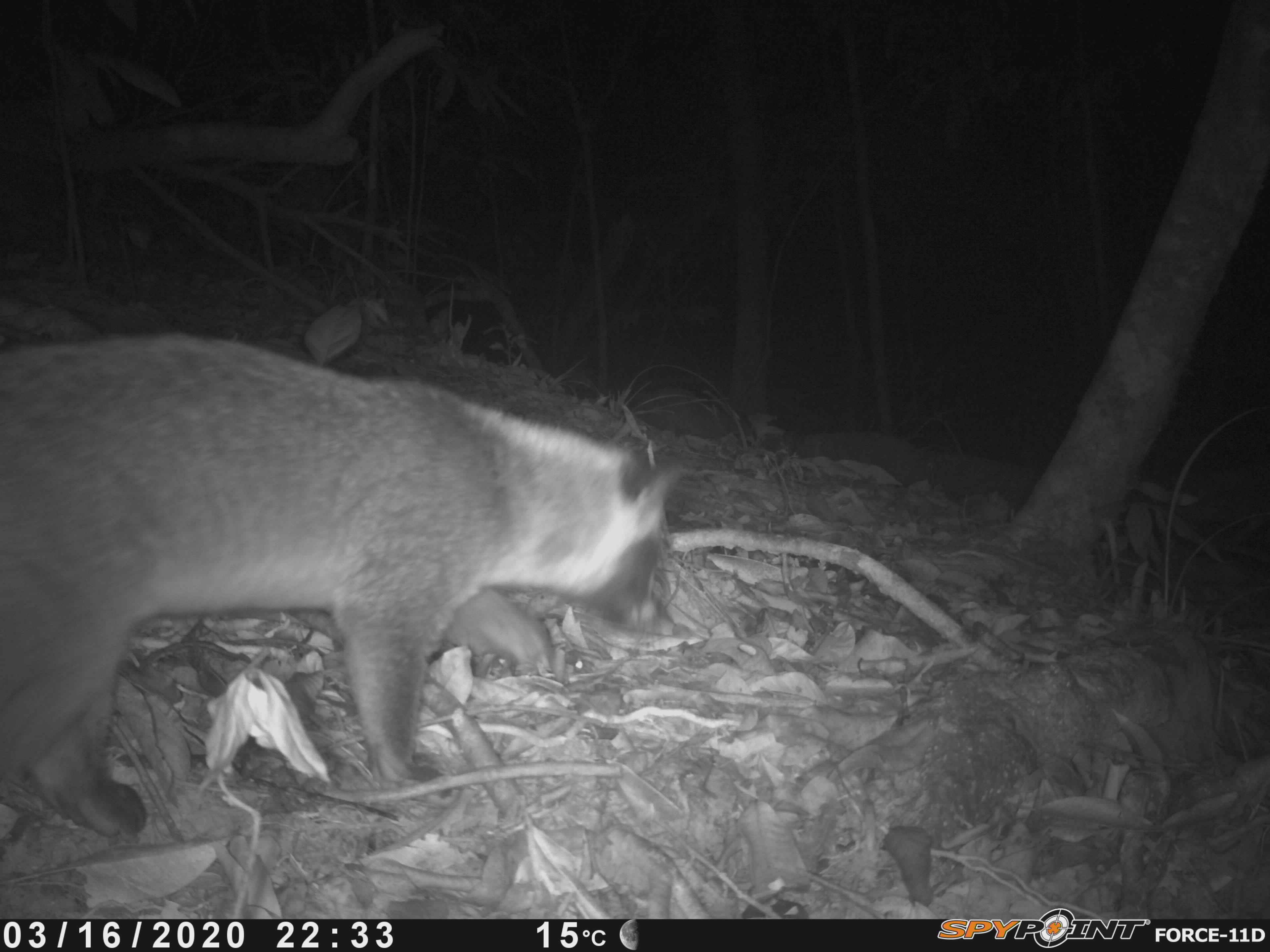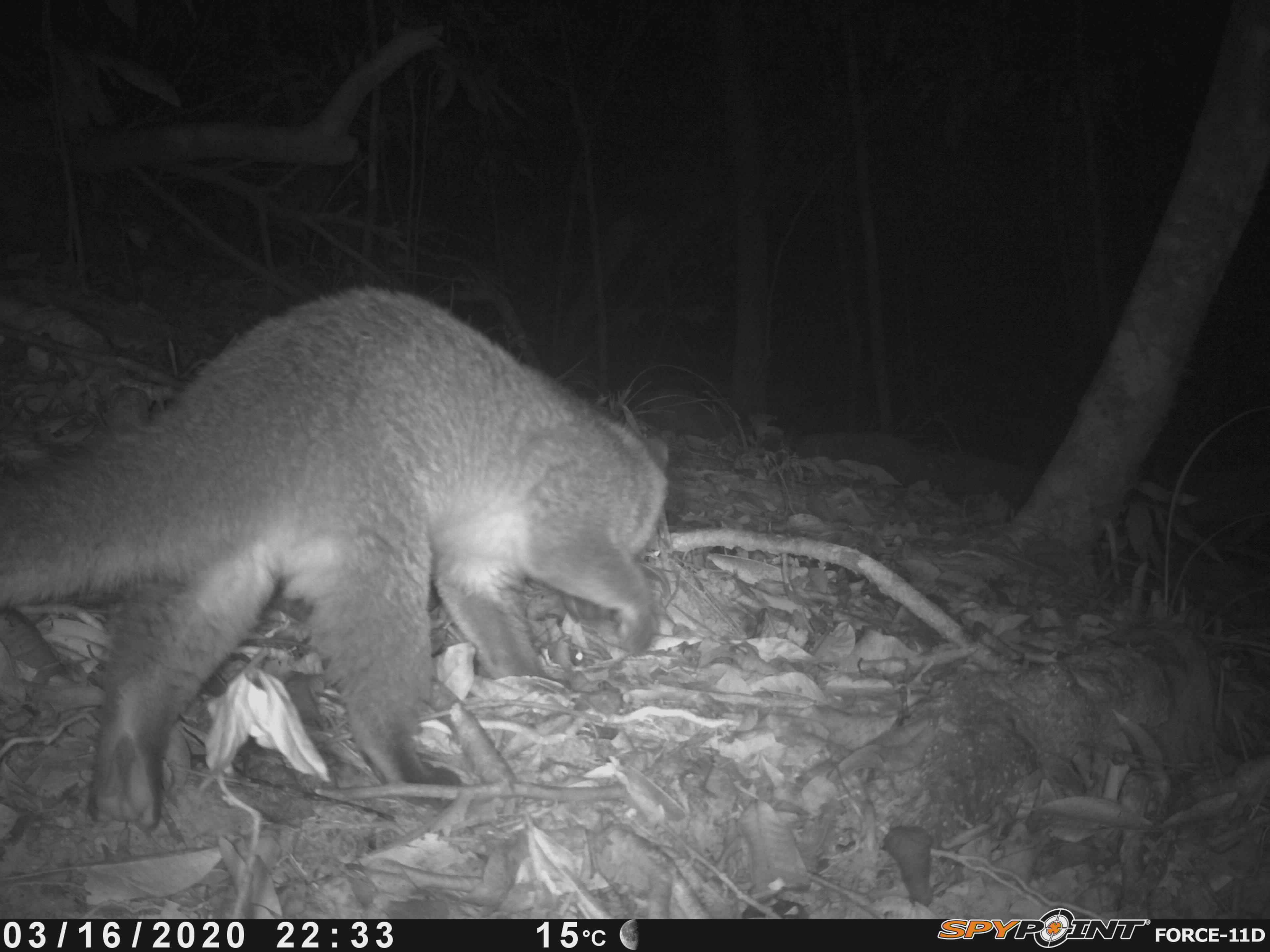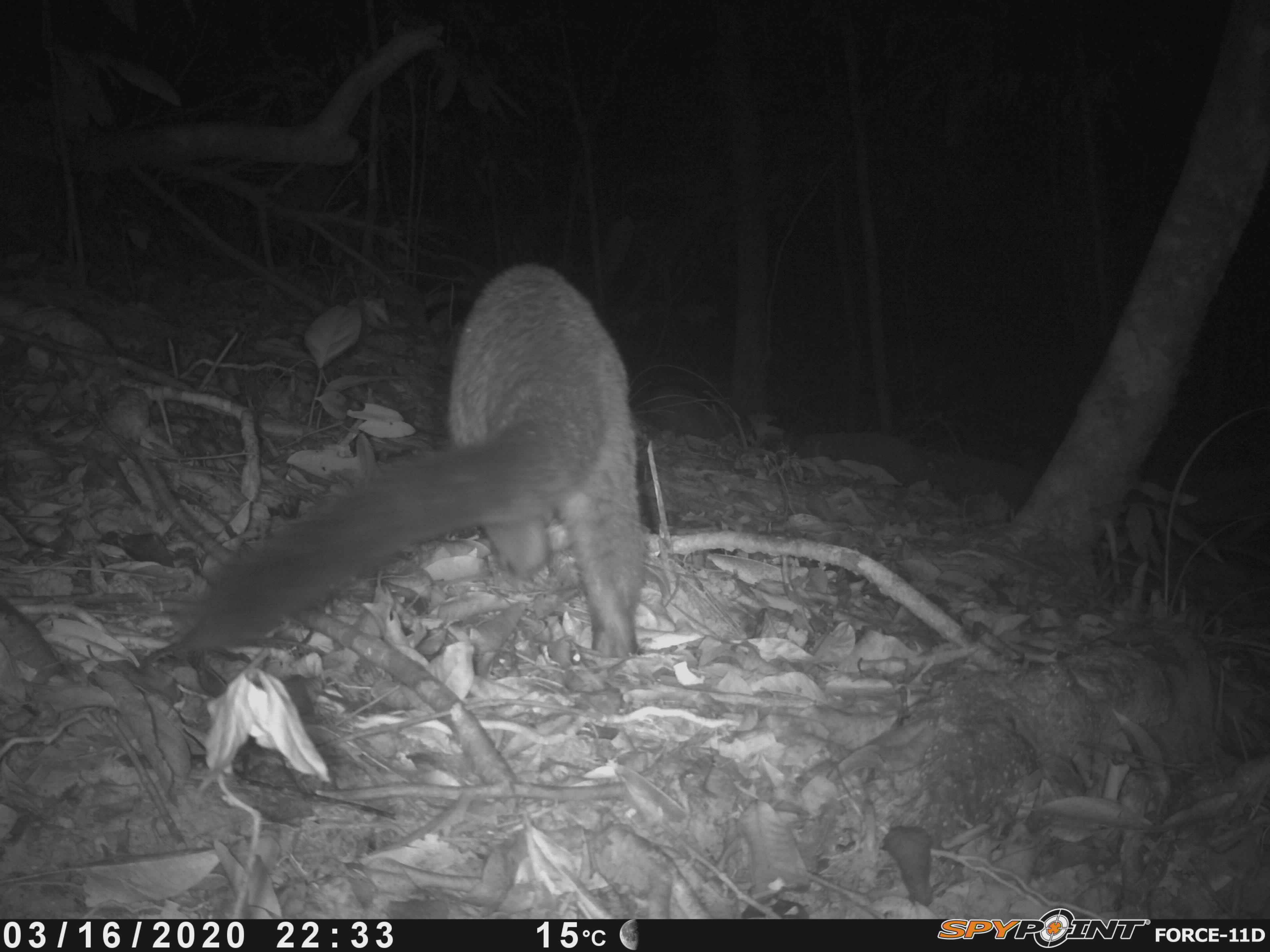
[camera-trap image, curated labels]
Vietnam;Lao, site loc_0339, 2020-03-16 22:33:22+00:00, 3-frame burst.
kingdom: Animalia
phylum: Chordata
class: Mammalia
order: Carnivora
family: Viverridae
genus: Paguma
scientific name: Paguma larvata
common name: masked palm civet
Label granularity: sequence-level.